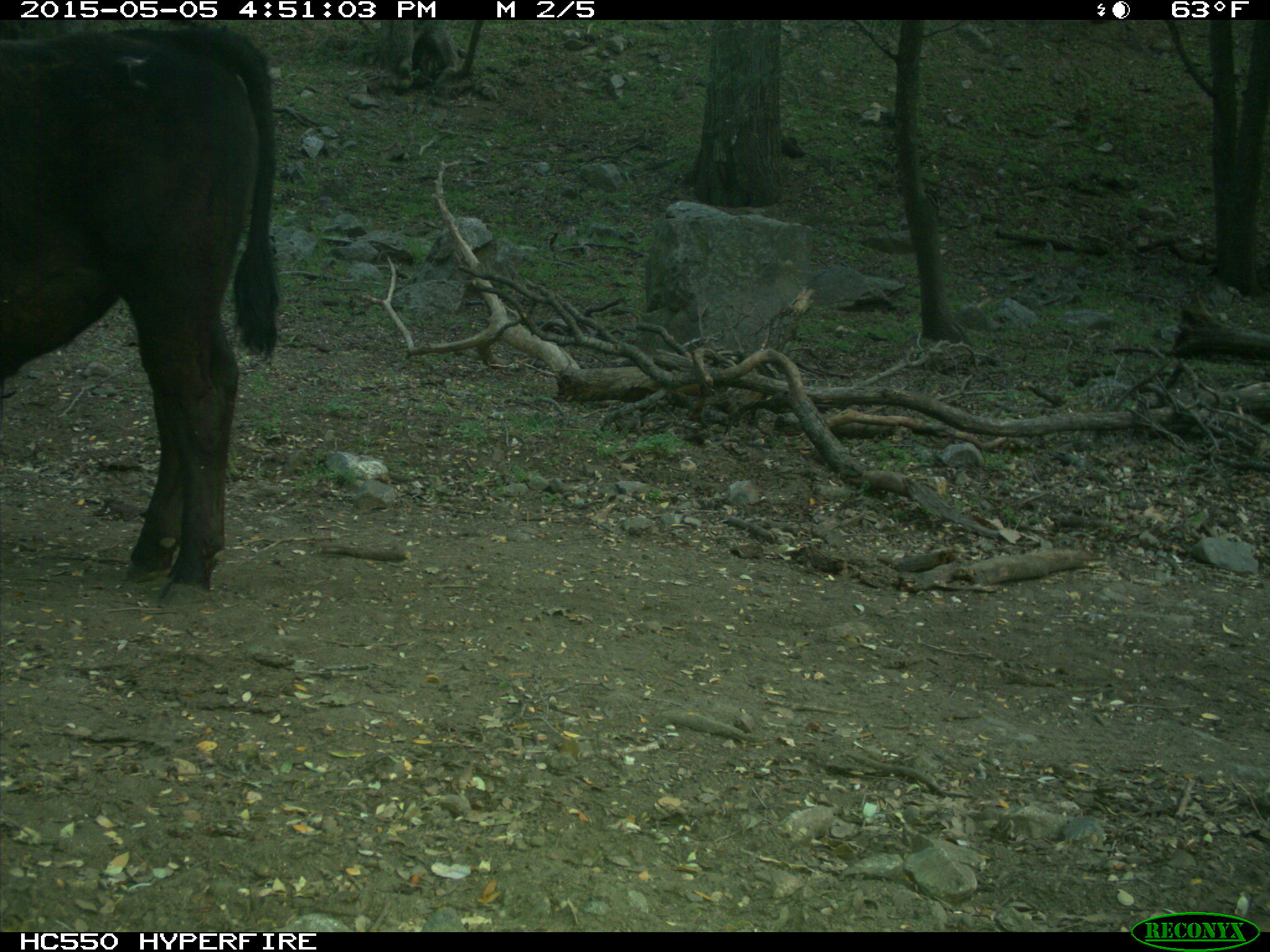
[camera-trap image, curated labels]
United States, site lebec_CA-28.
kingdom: Animalia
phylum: Chordata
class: Mammalia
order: Artiodactyla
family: Bovidae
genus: Bos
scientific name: Bos taurus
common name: domestic cow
Bos taurus (domestic cow).